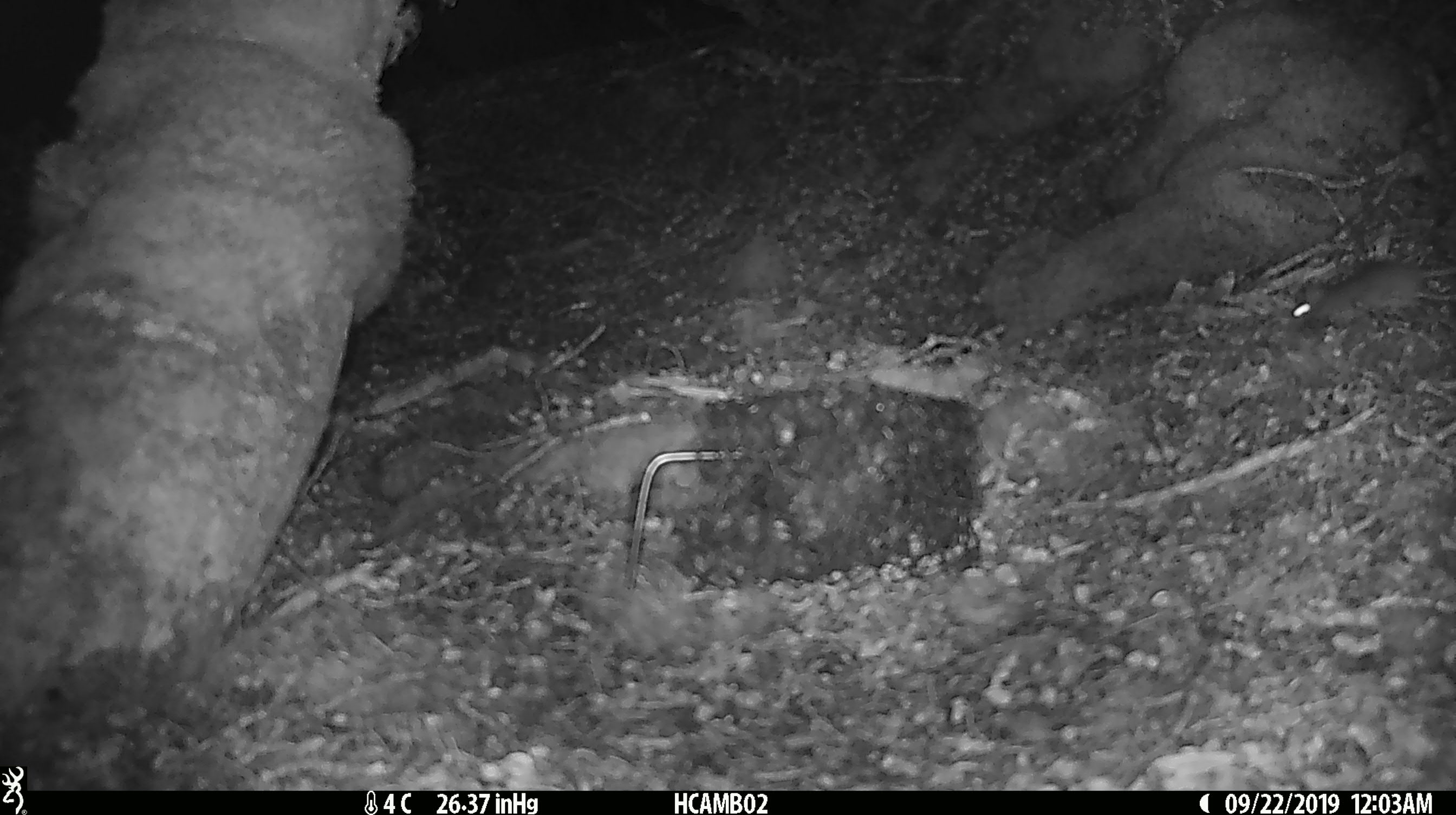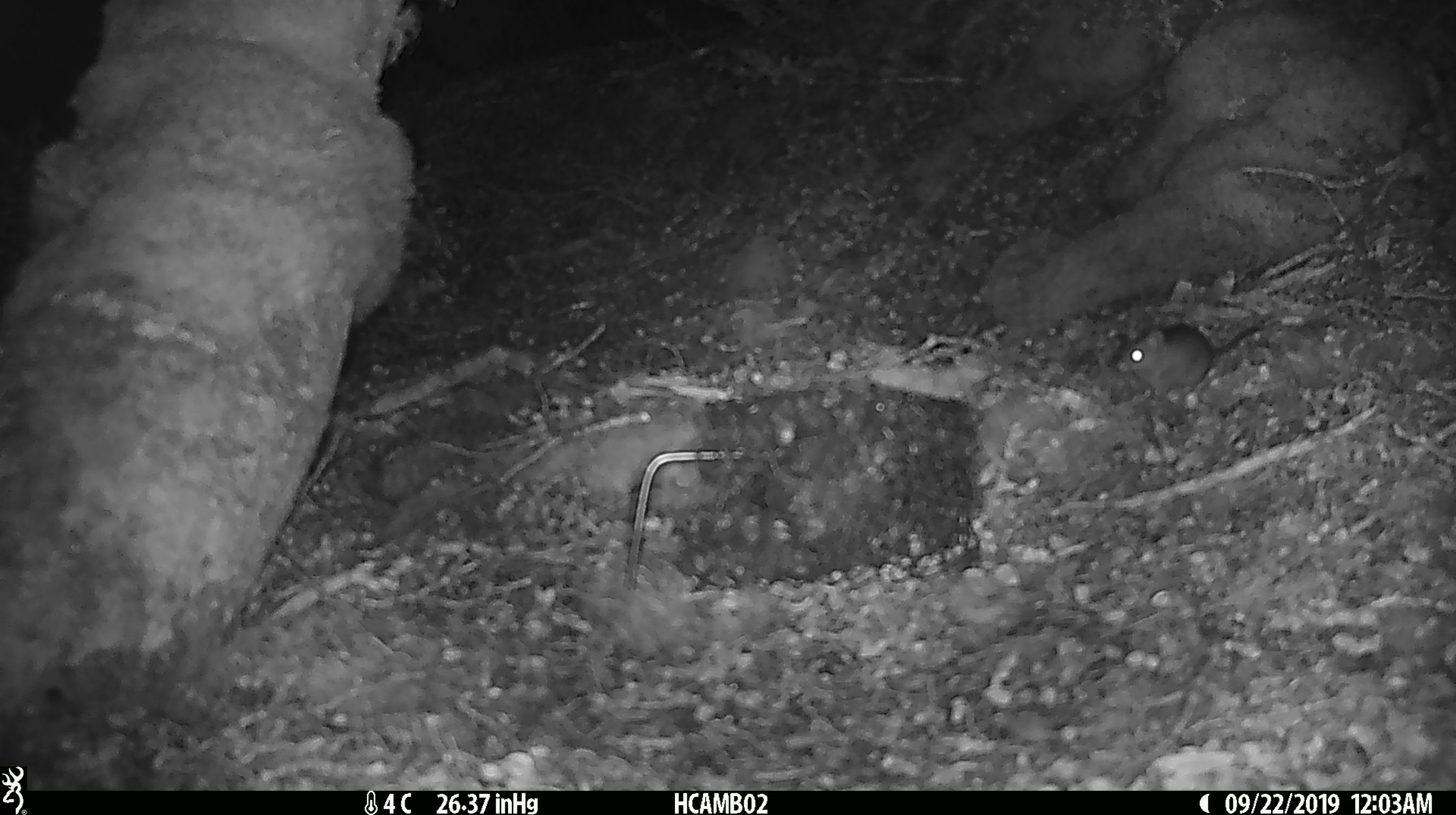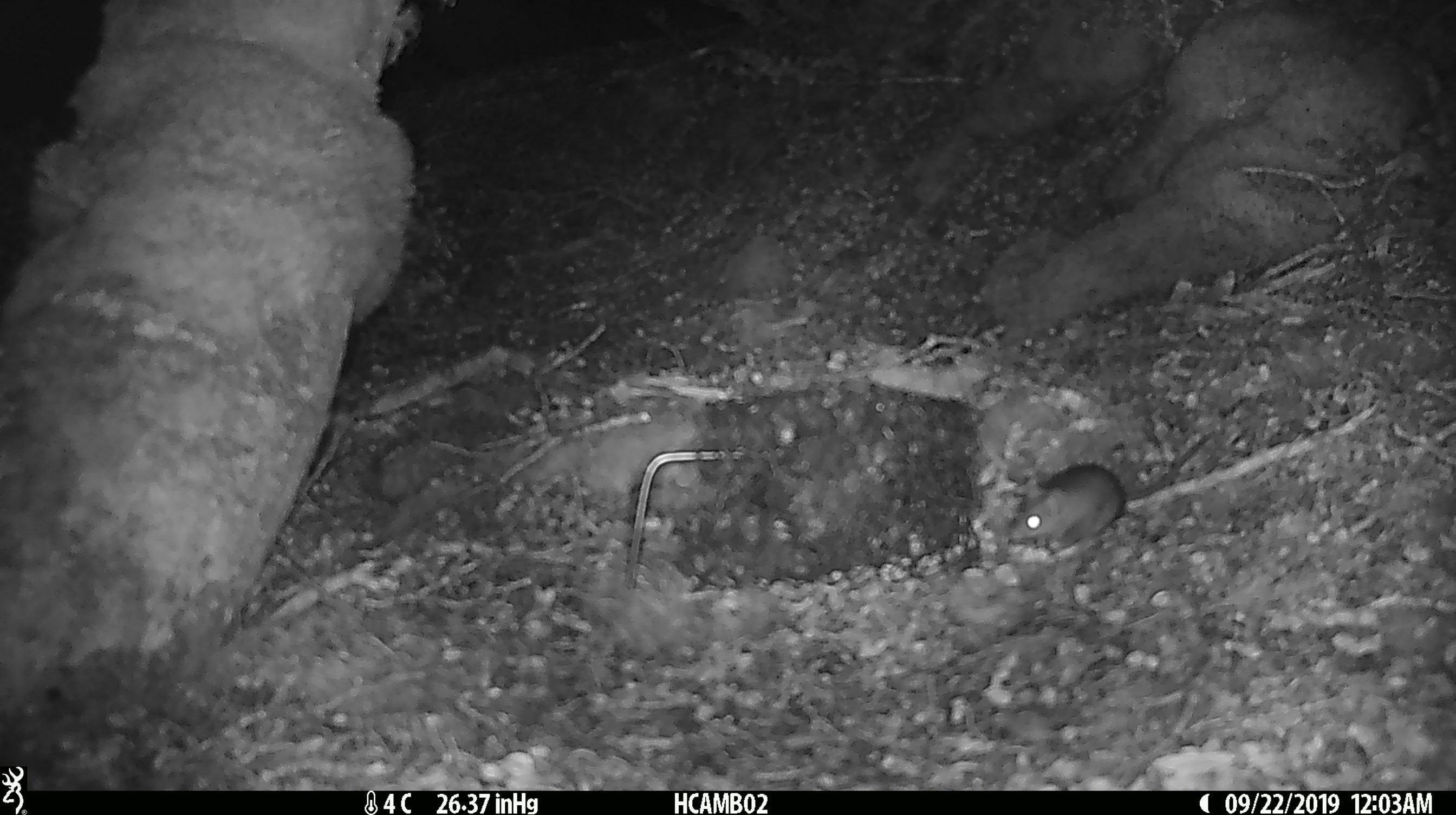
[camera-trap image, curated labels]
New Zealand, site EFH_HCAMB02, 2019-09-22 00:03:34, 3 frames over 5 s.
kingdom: Animalia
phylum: Chordata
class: Mammalia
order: Rodentia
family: Muridae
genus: Mus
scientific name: Mus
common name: mouse